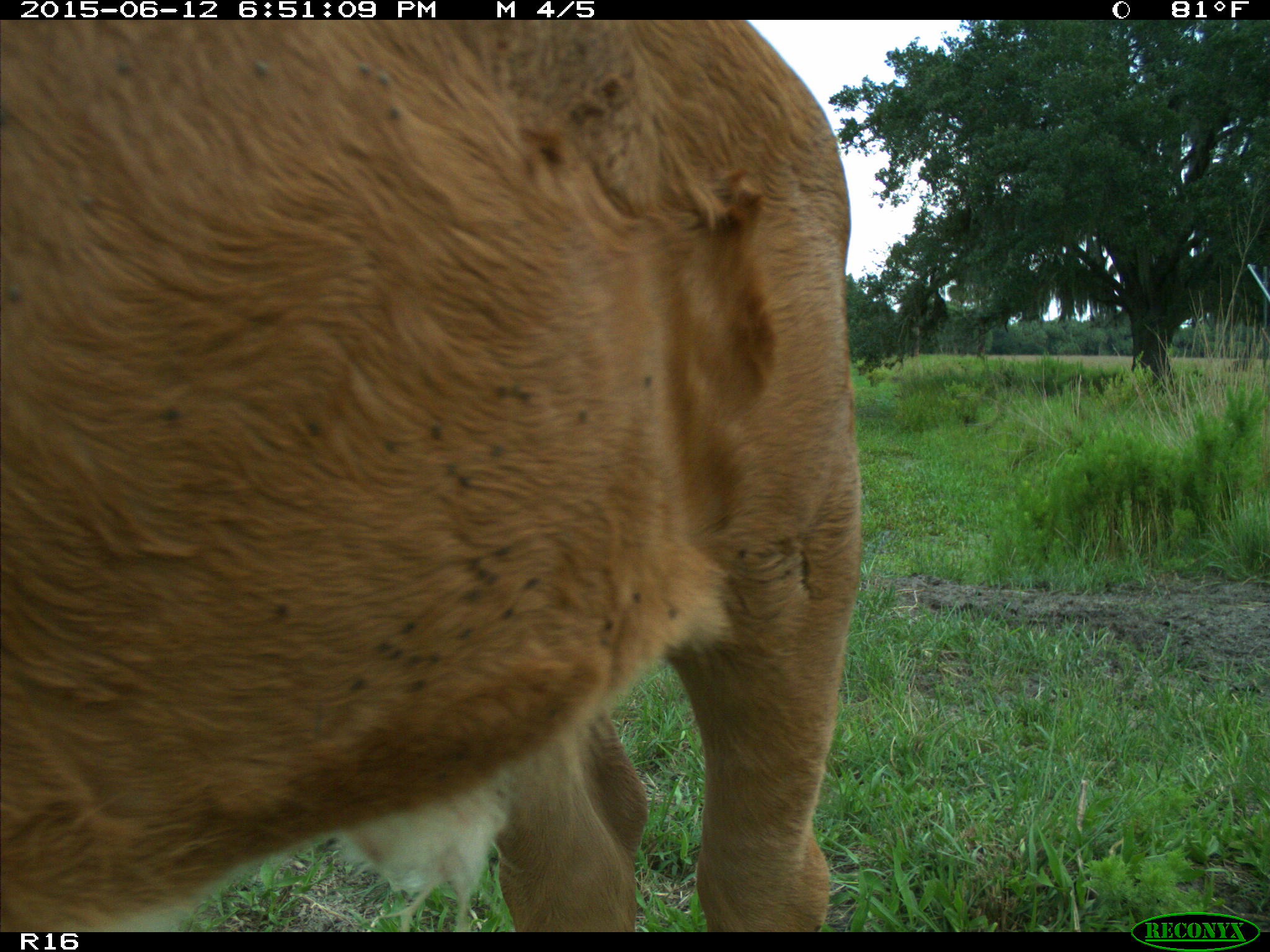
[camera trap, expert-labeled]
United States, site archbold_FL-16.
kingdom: Animalia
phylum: Chordata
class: Mammalia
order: Artiodactyla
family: Bovidae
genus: Bos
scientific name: Bos taurus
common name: domestic cow